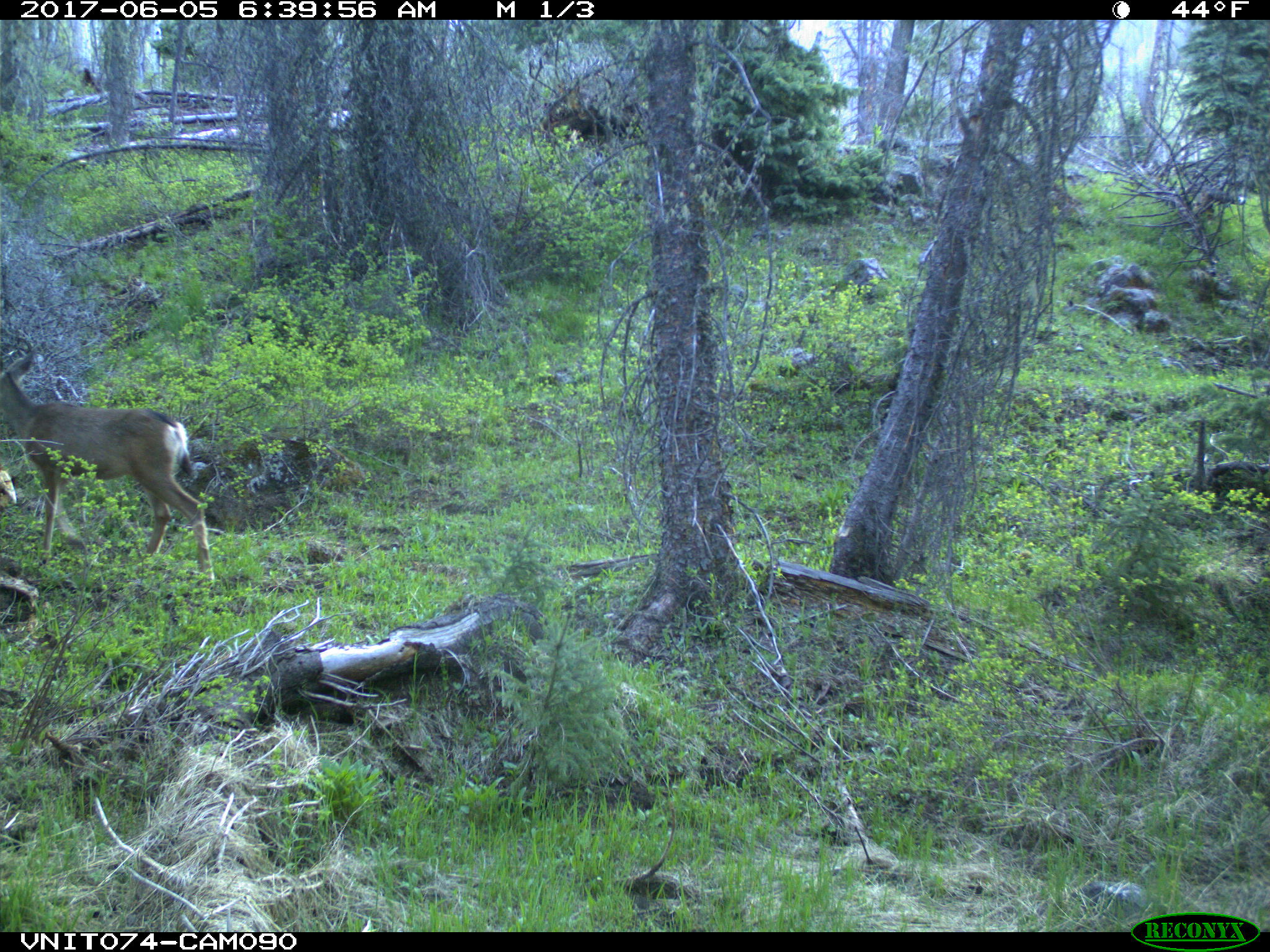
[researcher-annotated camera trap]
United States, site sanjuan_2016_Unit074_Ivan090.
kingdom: Animalia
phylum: Chordata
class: Mammalia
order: Artiodactyla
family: Cervidae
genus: Odocoileus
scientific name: Odocoileus hemionus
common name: mule deer